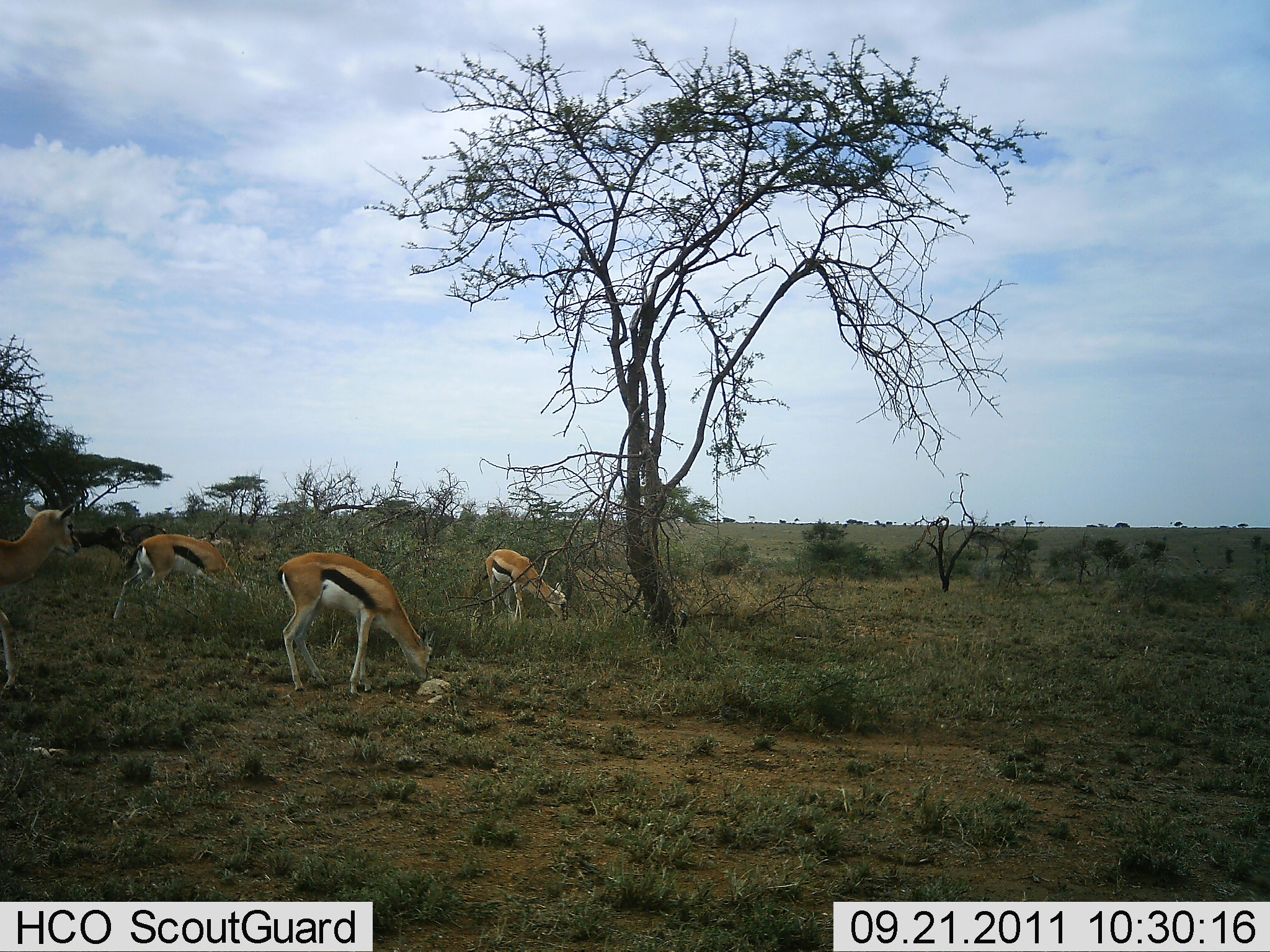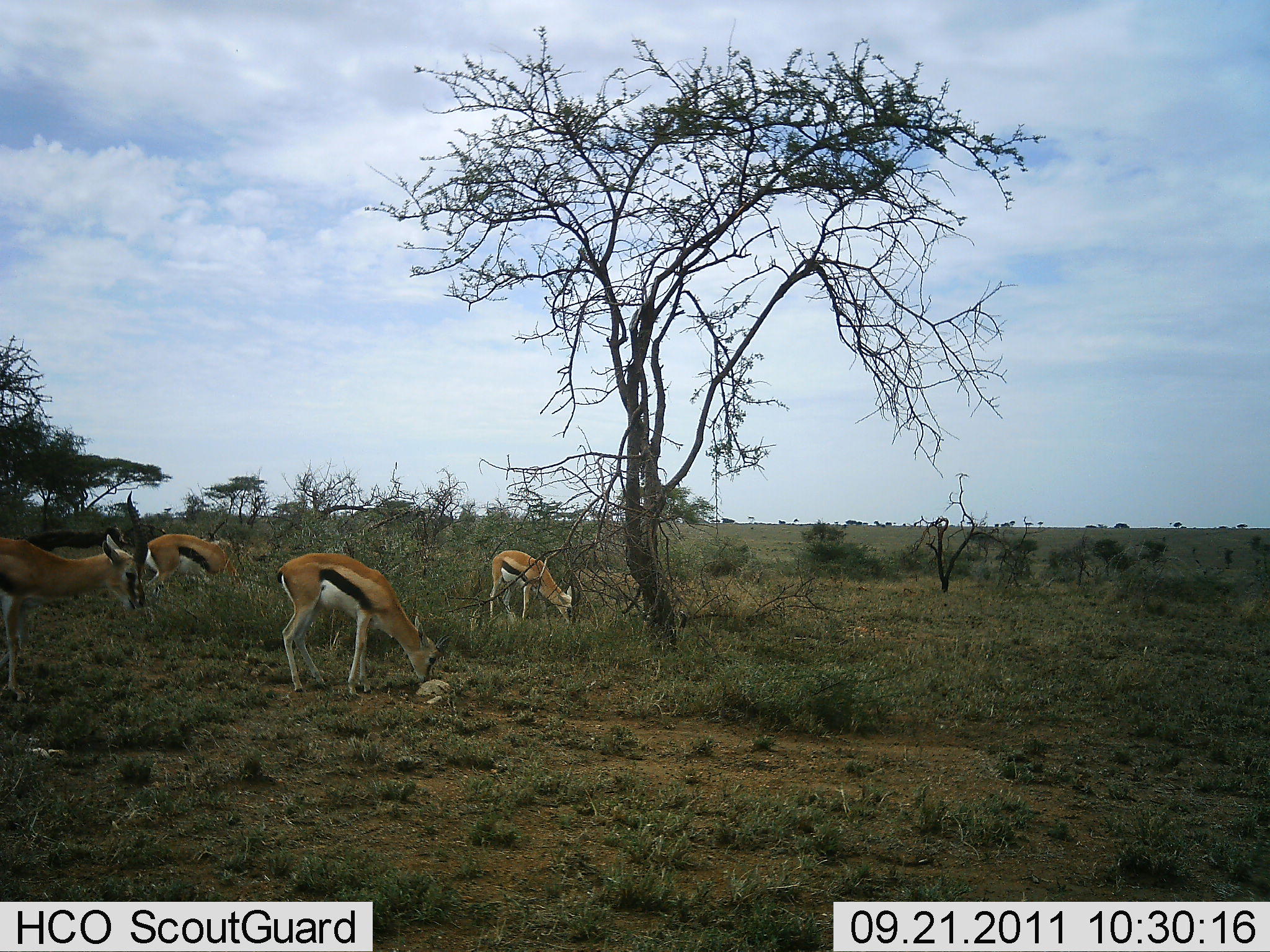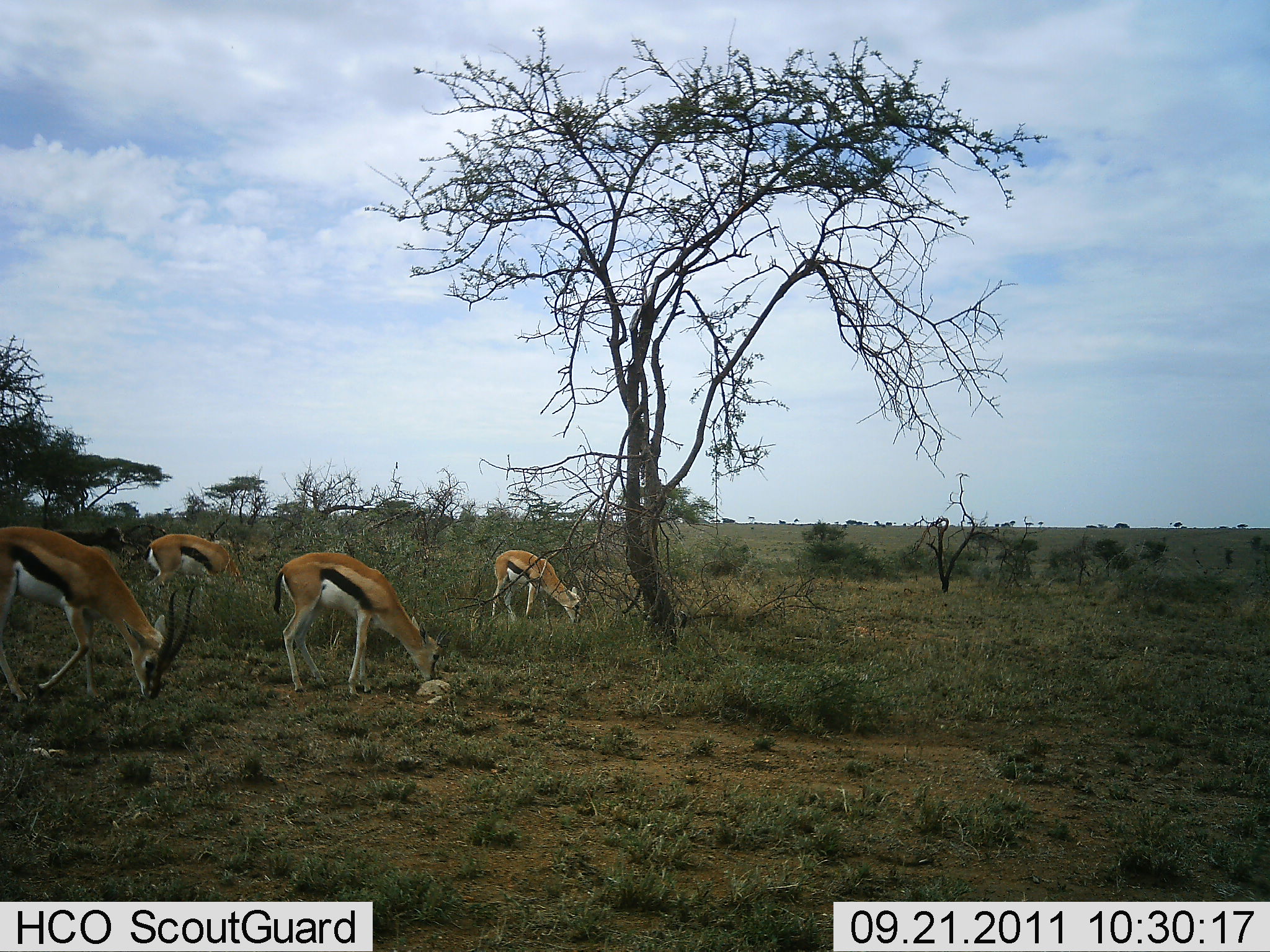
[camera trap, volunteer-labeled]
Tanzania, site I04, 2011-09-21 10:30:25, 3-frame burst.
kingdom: Animalia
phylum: Chordata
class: Mammalia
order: Artiodactyla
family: Bovidae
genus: Eudorcas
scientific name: Eudorcas thomsonii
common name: thomson's gazelle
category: gazellethomsons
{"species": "gazellethomsons (thomson's gazelle) (Eudorcas thomsonii)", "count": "4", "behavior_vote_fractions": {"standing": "36%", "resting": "0%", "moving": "14%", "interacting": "0%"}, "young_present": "0%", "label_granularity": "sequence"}